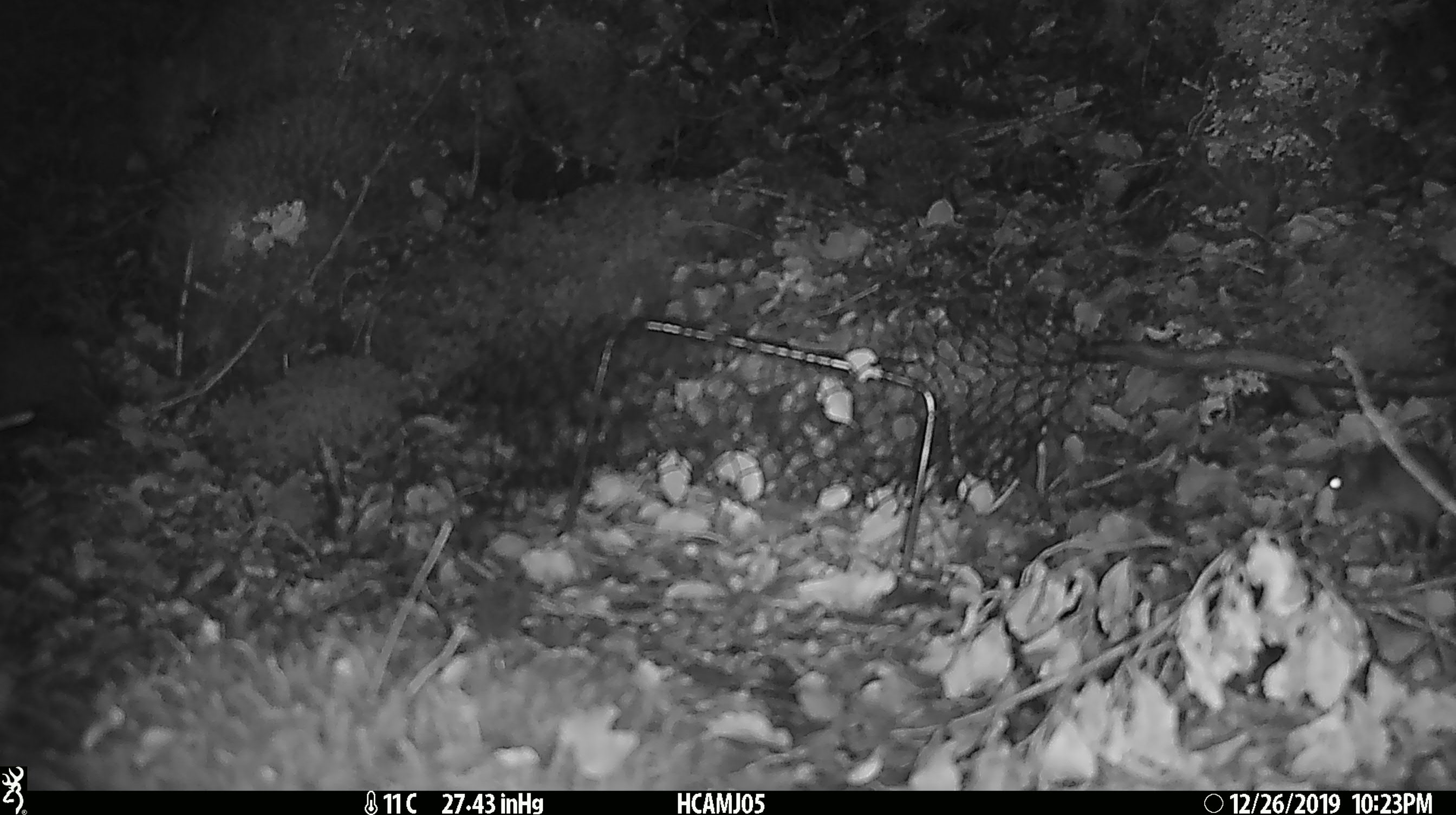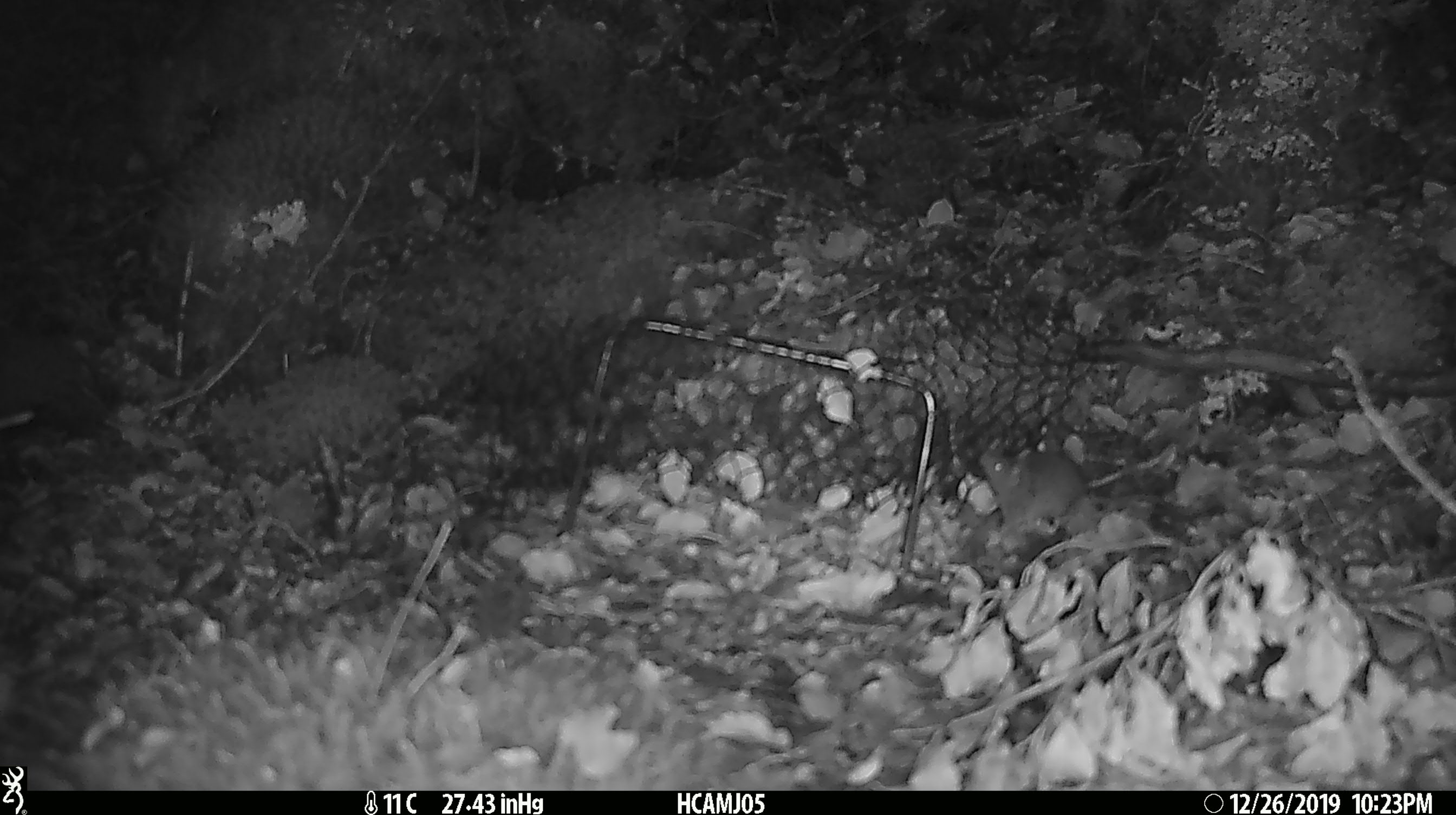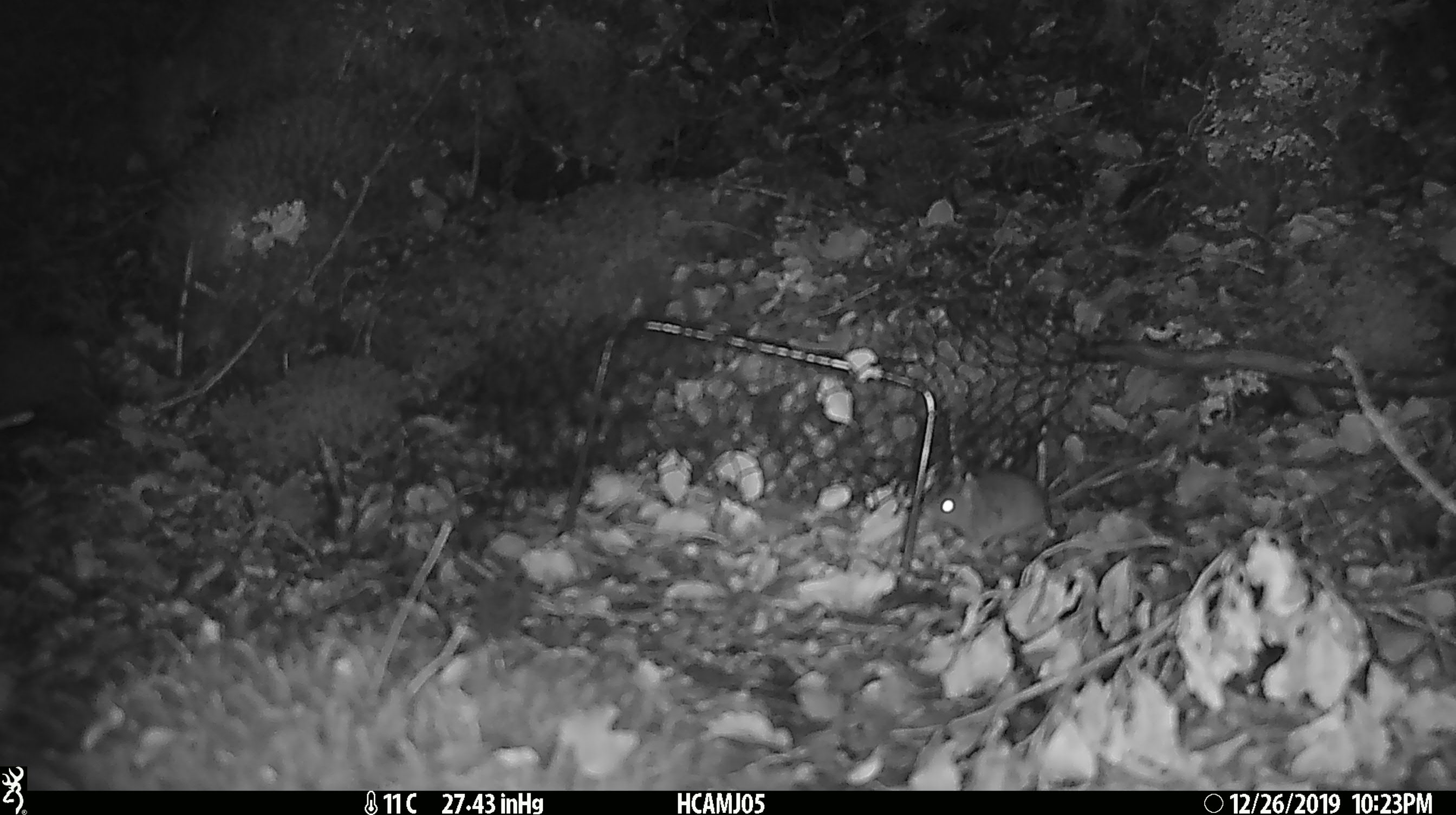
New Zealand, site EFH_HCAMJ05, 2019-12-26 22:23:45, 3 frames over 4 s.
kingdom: Animalia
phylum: Chordata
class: Mammalia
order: Rodentia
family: Muridae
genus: Mus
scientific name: Mus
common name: mouse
Mouse (Mus).